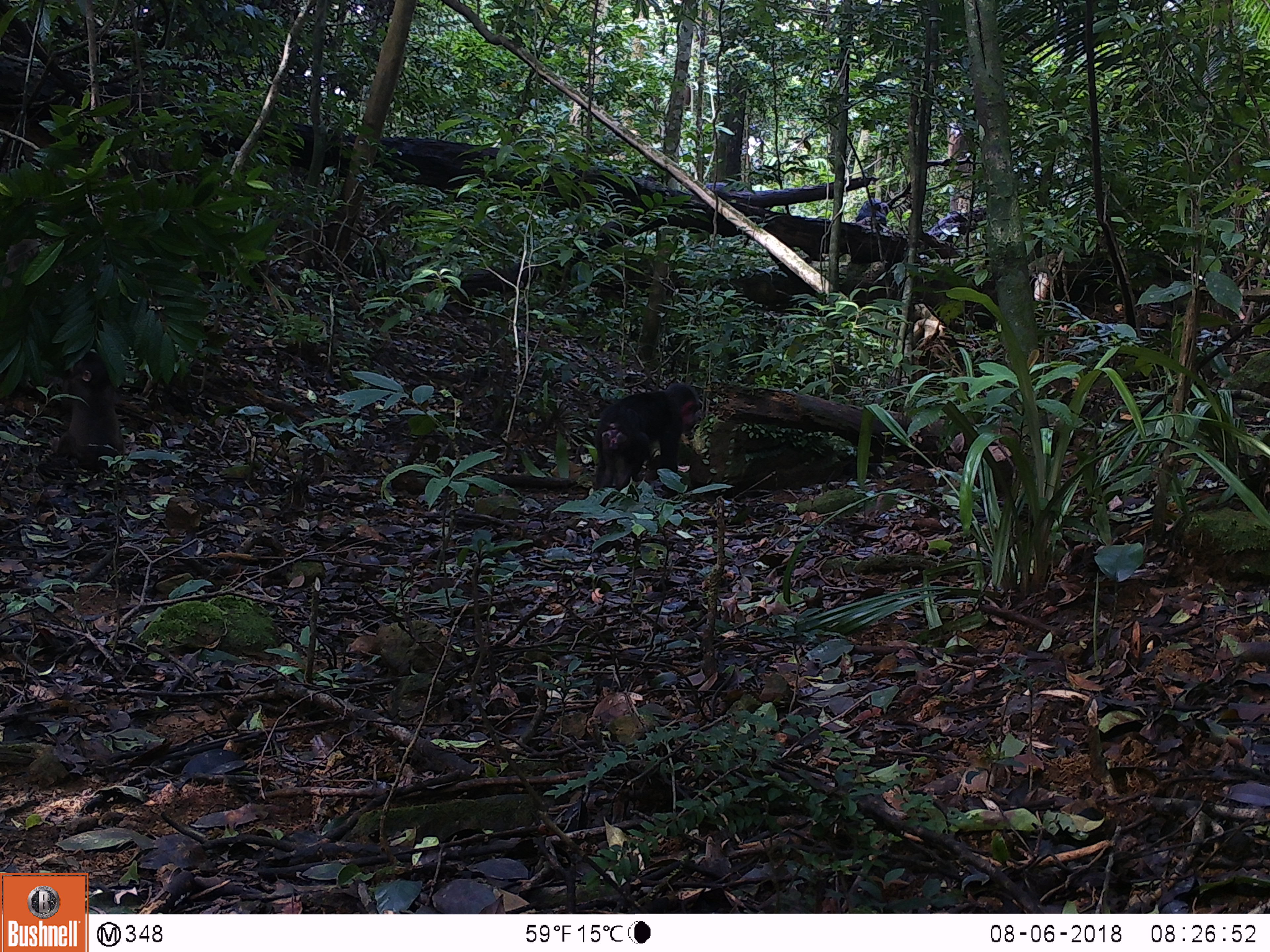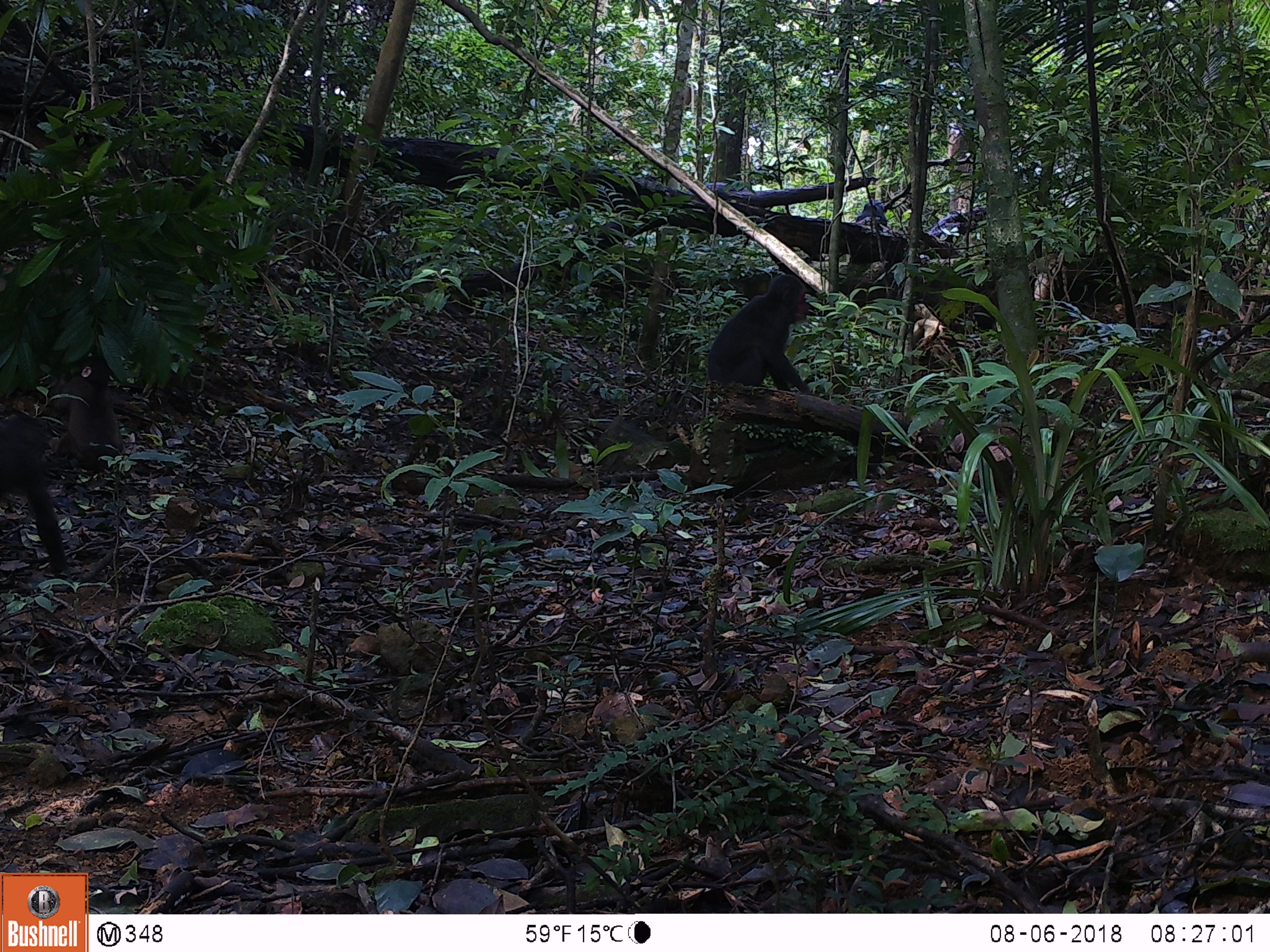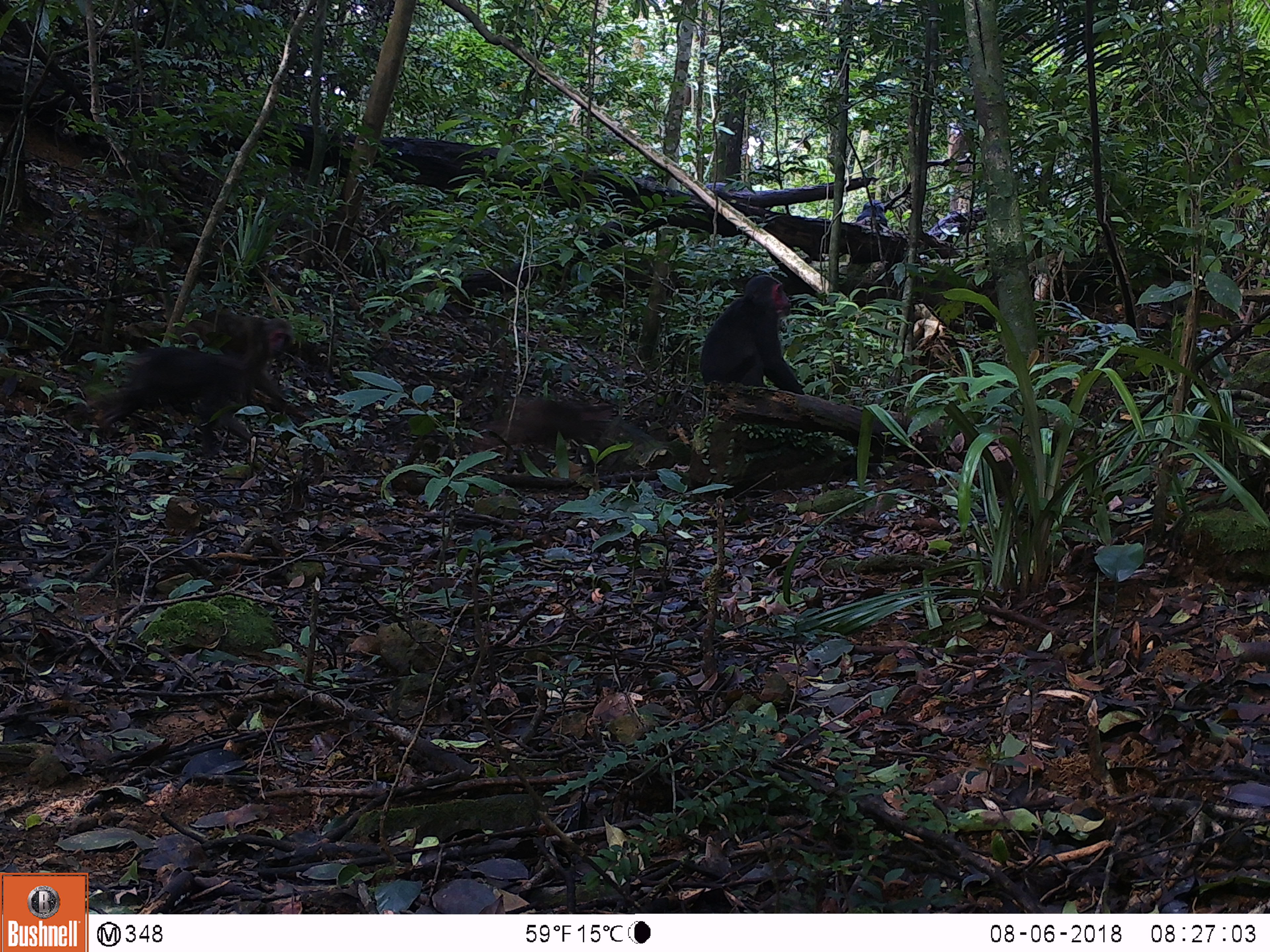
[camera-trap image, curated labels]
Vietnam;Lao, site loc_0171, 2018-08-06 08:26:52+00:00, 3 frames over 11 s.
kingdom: Animalia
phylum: Chordata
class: Mammalia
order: Primates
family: Cercopithecidae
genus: Macaca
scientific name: Macaca arctoides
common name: stump-tailed macaque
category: stump tailed macaque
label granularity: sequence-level